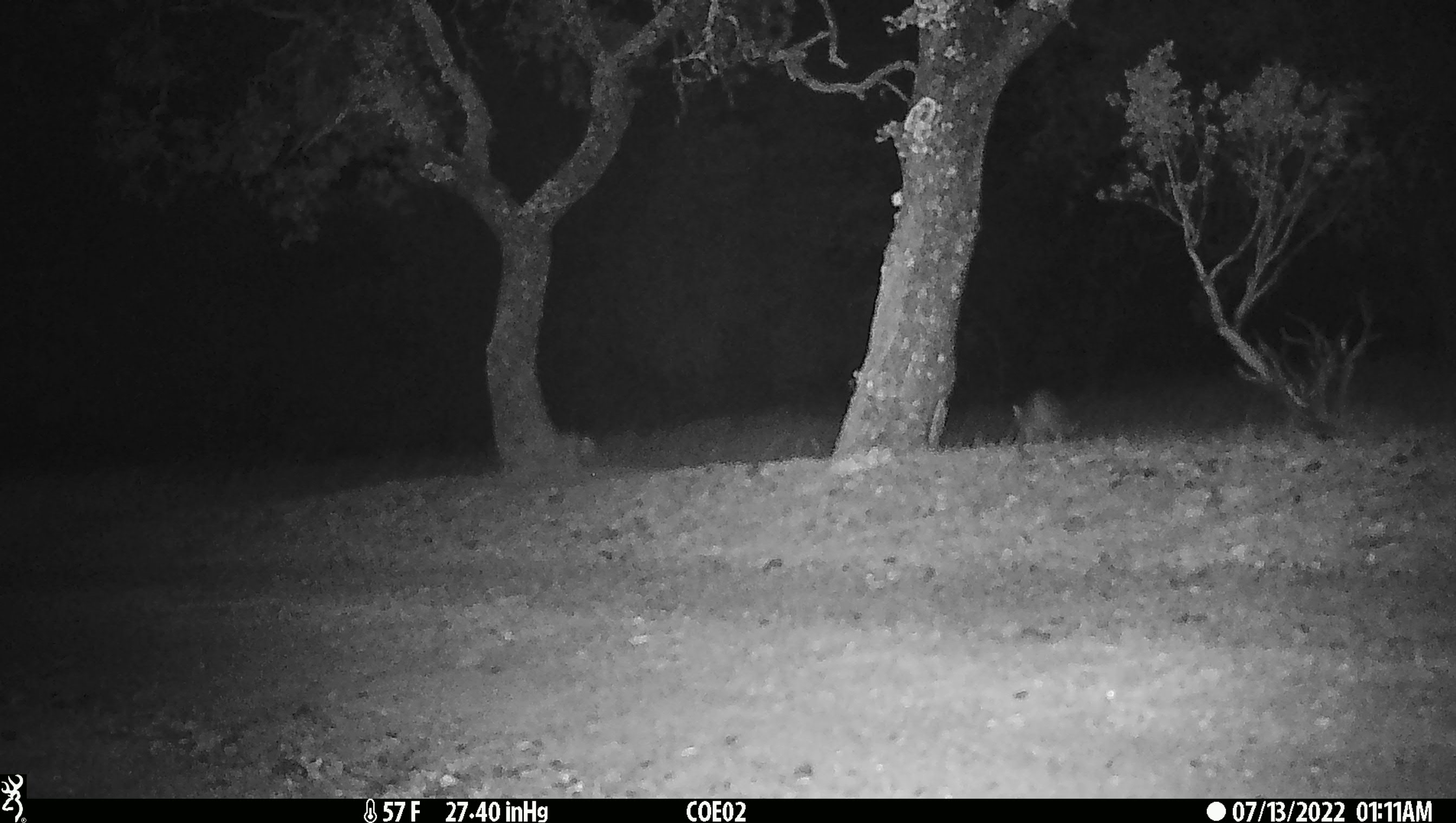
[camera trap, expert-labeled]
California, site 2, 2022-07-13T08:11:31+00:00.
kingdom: Animalia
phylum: Chordata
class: Mammalia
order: Carnivora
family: Canidae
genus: Urocyon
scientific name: Urocyon cinereoargenteus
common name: gray fox